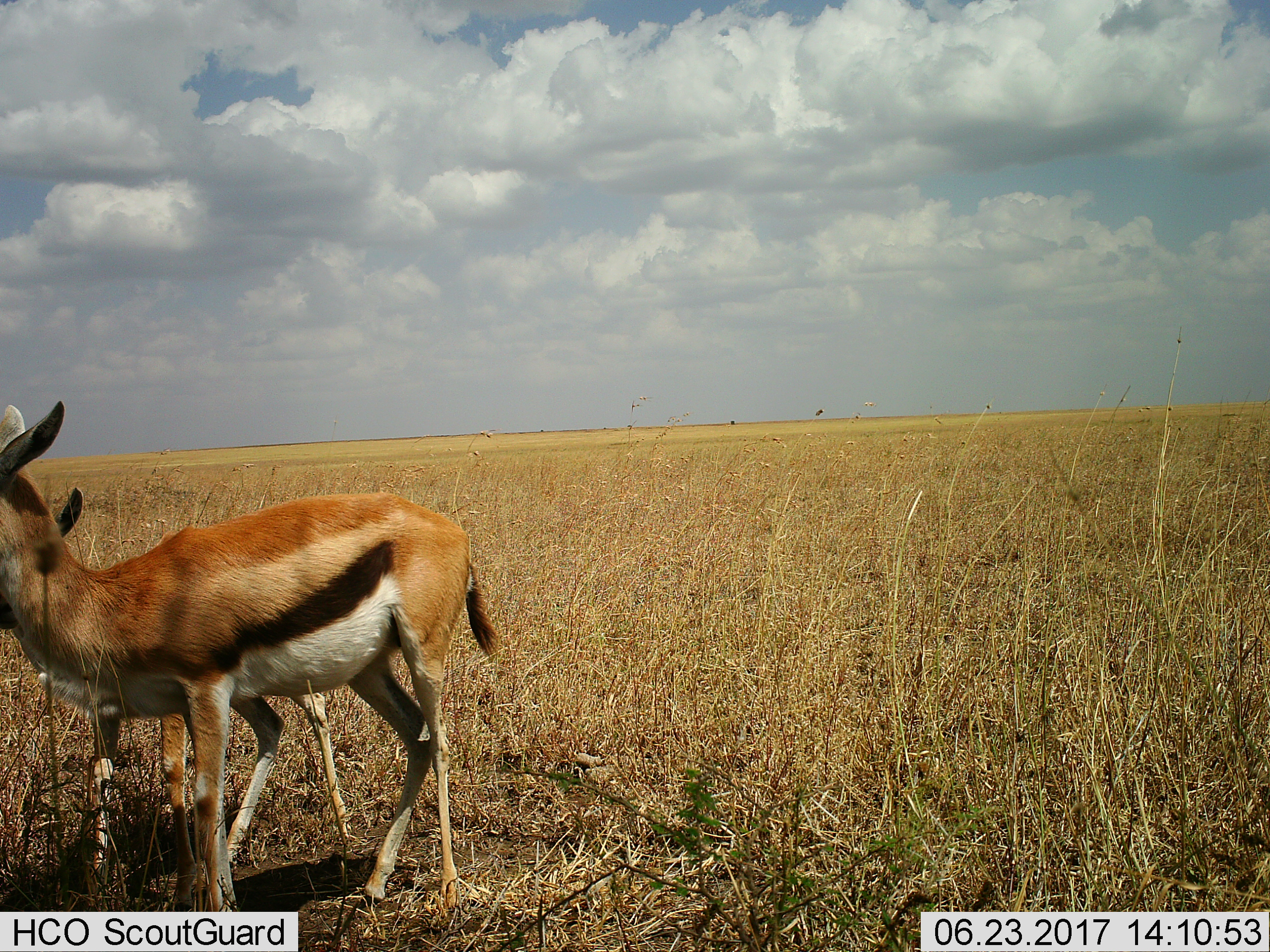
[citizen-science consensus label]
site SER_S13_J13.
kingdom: Animalia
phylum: Chordata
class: Mammalia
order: Artiodactyla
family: Bovidae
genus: Eudorcas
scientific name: Eudorcas thomsonii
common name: thomson's gazelle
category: gazellethomsons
Gazellethomsons (thomson's gazelle) (Eudorcas thomsonii), count 2. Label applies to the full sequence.